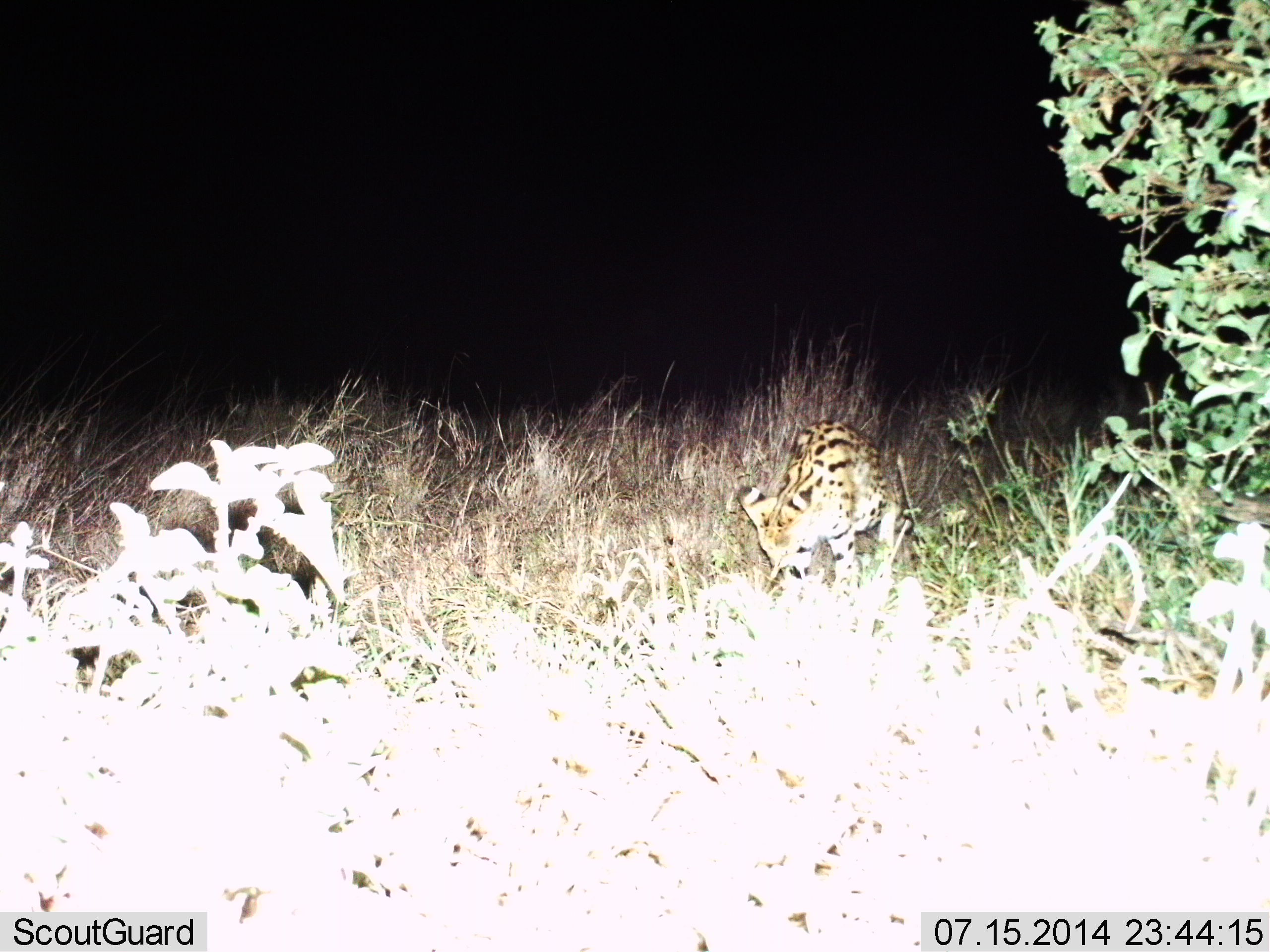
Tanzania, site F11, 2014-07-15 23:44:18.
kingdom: Animalia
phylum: Chordata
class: Mammalia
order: Carnivora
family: Felidae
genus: Leptailurus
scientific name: Leptailurus serval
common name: serval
Serval (Leptailurus serval), count 1. Behavior (volunteer vote fractions): standing 50%, resting 0%, moving 20%, interacting 0%. Young present (vote fraction): 0%. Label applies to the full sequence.